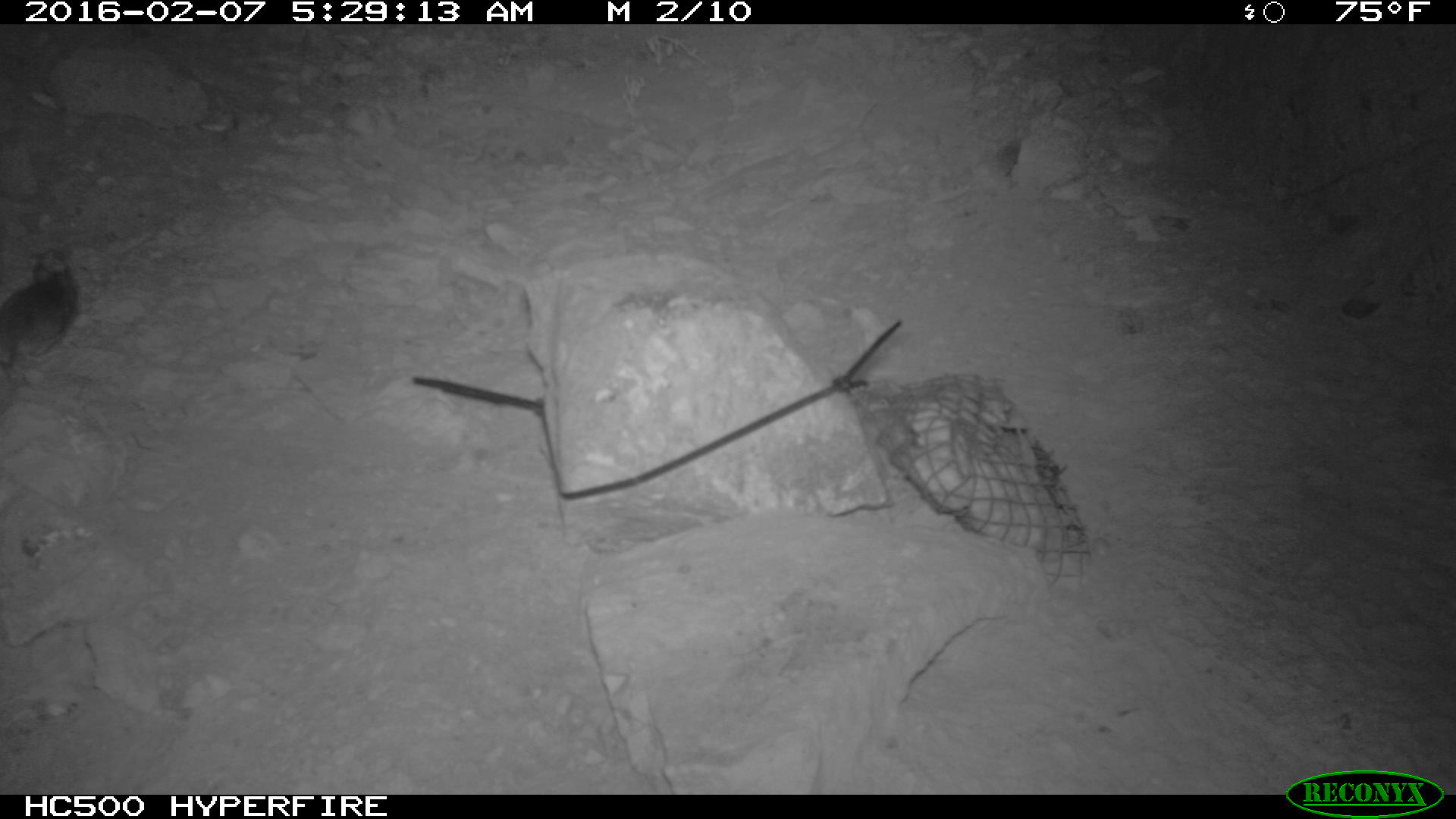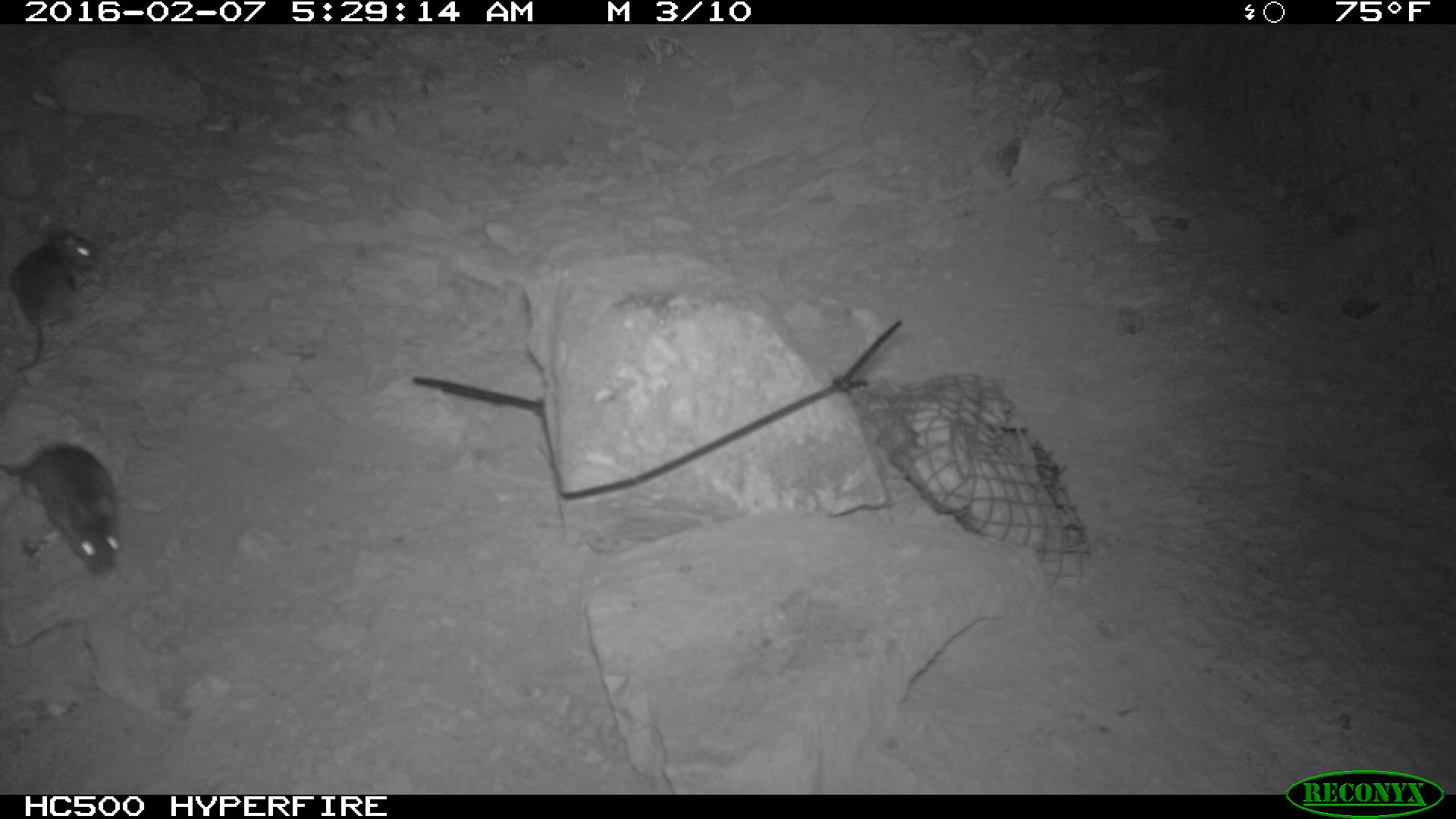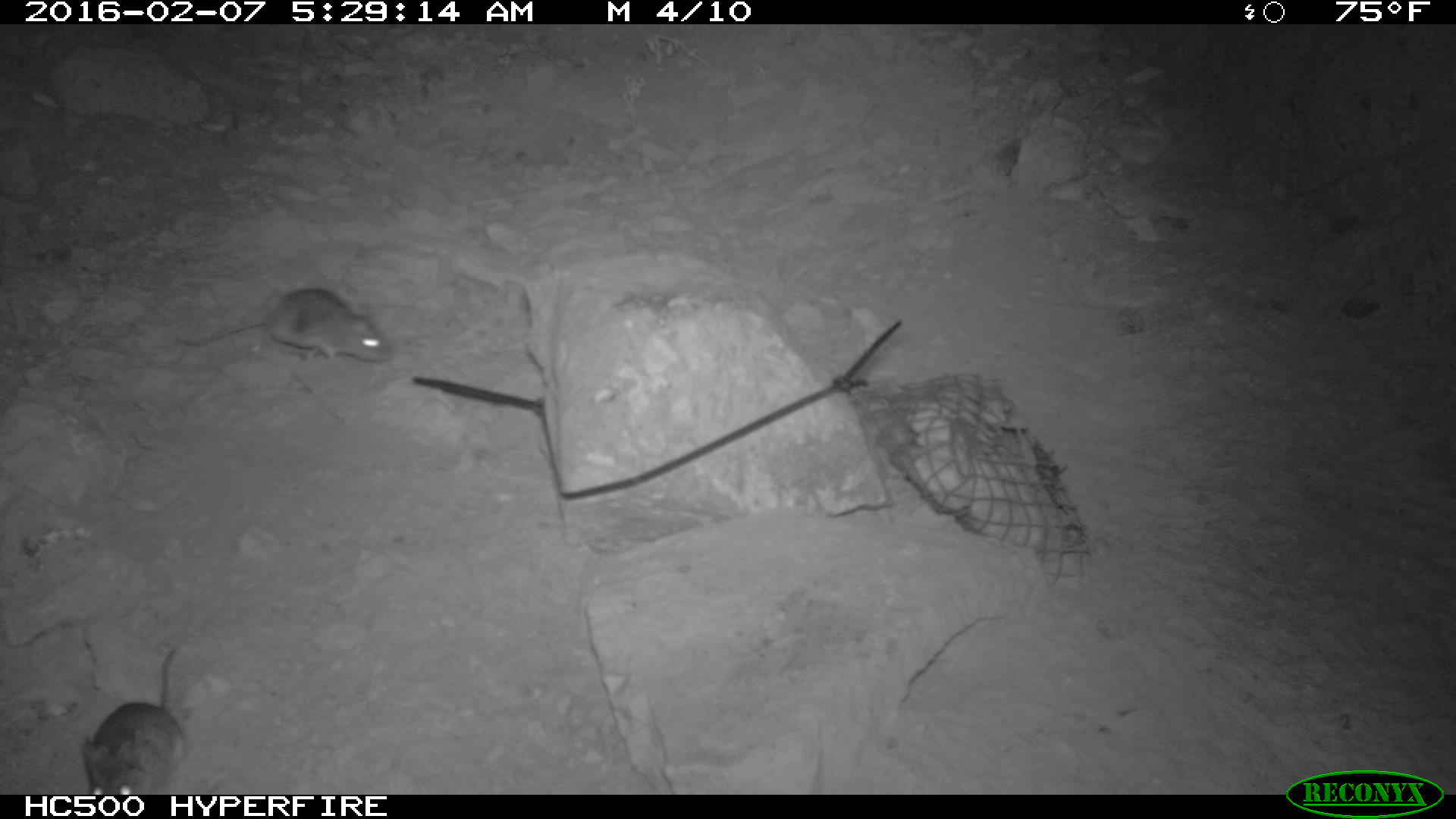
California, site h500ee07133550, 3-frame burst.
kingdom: Animalia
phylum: Chordata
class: Mammalia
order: Rodentia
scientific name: Rodentia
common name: rodent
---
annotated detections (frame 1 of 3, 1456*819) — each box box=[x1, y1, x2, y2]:
rodent: box=[0, 260, 78, 374]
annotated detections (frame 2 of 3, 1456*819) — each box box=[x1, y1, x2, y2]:
rodent: box=[0, 442, 124, 577]; box=[2, 229, 98, 376]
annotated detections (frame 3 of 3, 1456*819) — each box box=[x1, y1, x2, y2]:
rodent: box=[174, 287, 391, 362]; box=[80, 648, 184, 795]